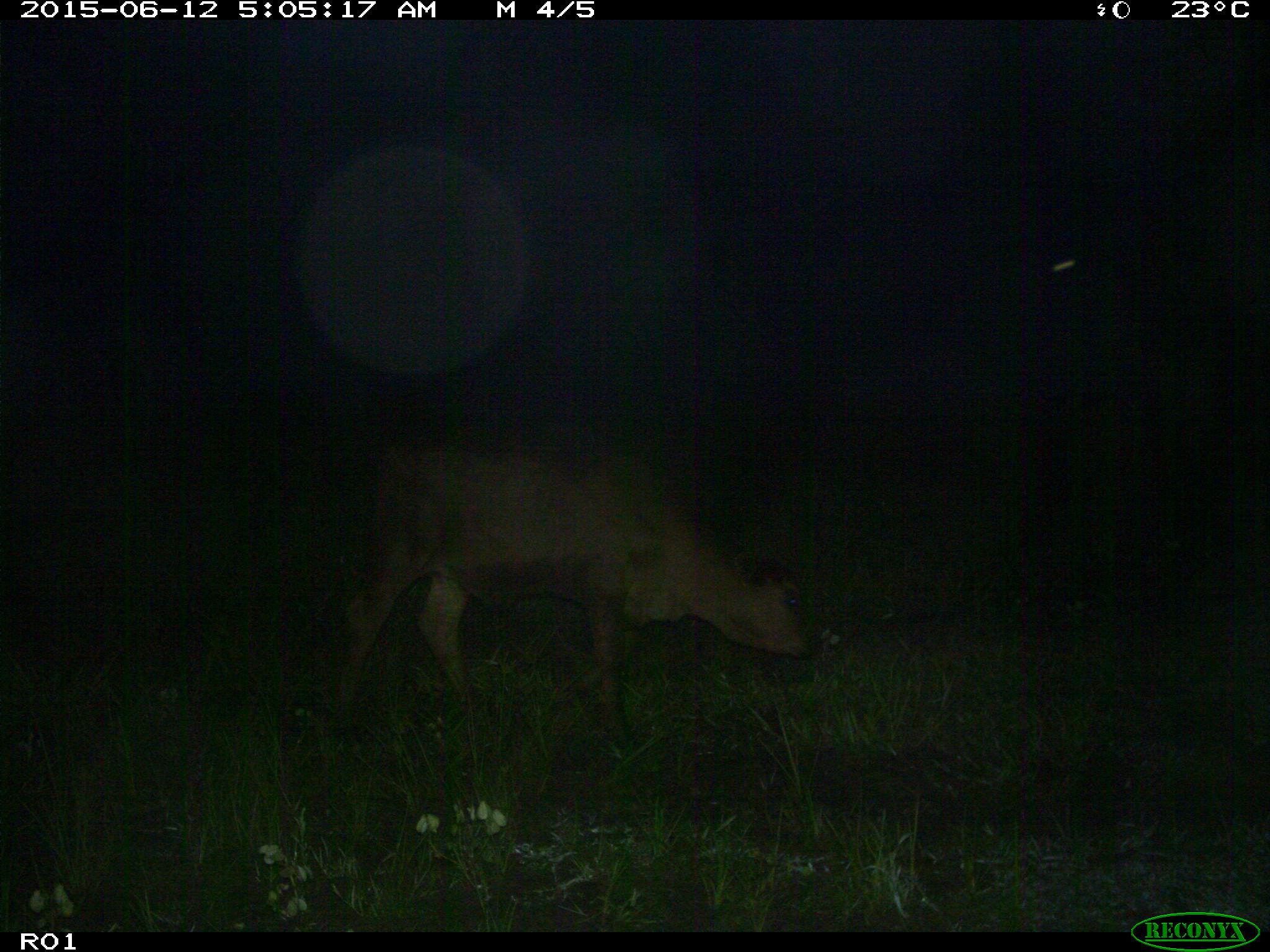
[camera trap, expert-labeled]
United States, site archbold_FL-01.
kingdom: Animalia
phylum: Chordata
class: Mammalia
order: Artiodactyla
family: Bovidae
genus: Bos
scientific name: Bos taurus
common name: domestic cow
Bos taurus (domestic cow).